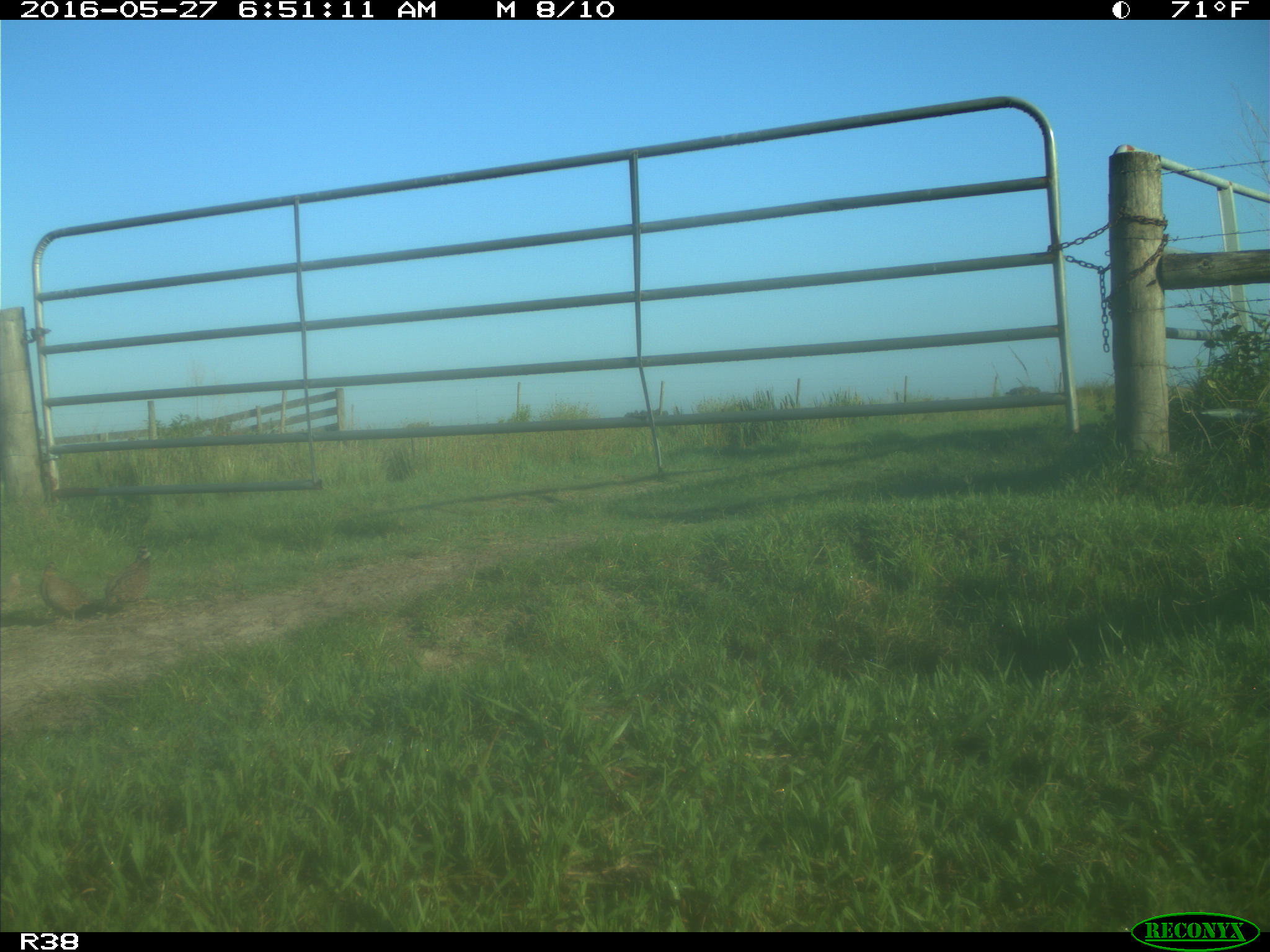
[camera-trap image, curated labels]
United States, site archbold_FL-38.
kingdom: Animalia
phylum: Chordata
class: Aves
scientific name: Aves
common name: birds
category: unidentified bird